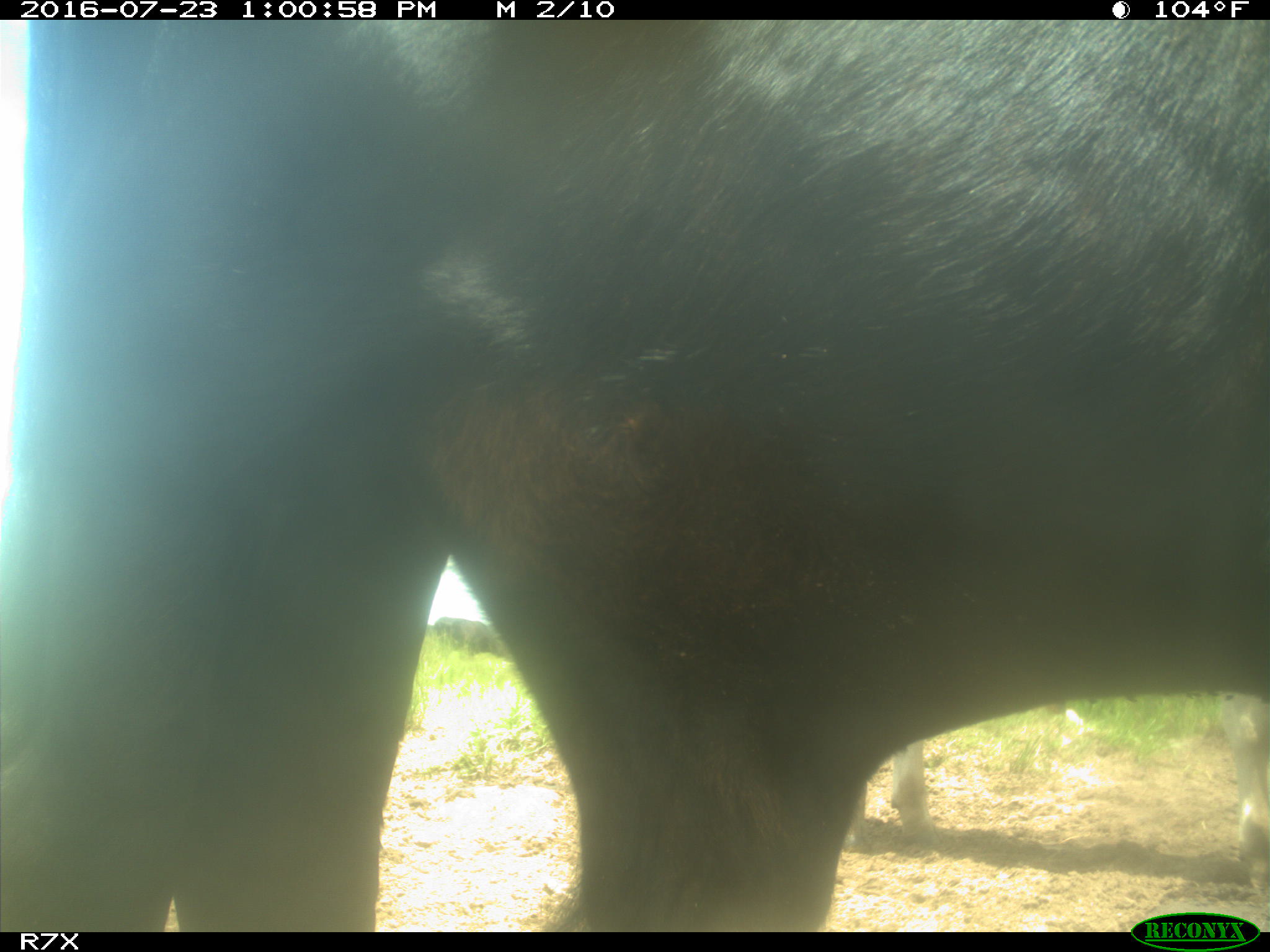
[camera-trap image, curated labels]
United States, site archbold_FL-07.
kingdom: Animalia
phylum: Chordata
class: Mammalia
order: Artiodactyla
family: Bovidae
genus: Bos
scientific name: Bos taurus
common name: domestic cow